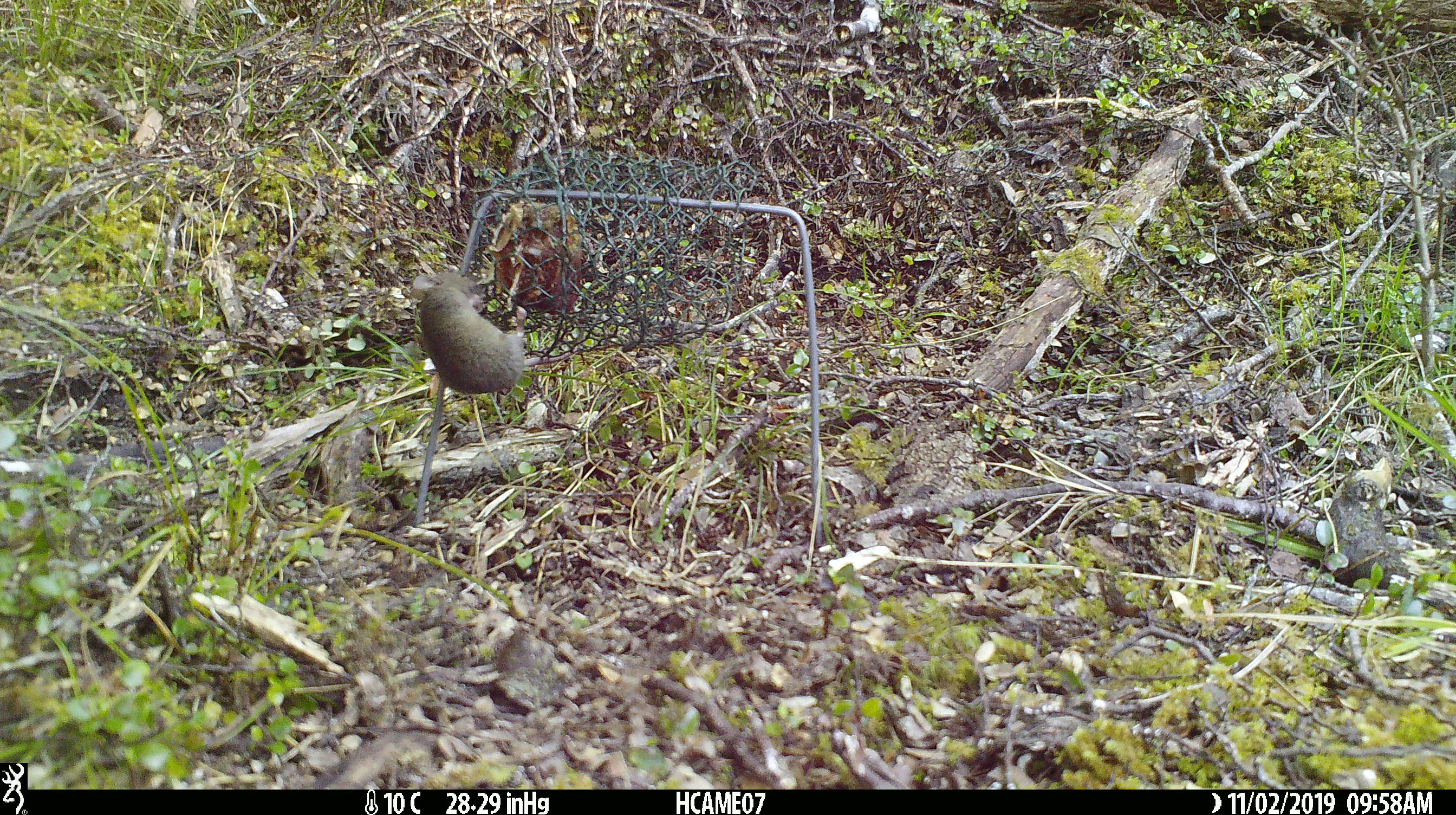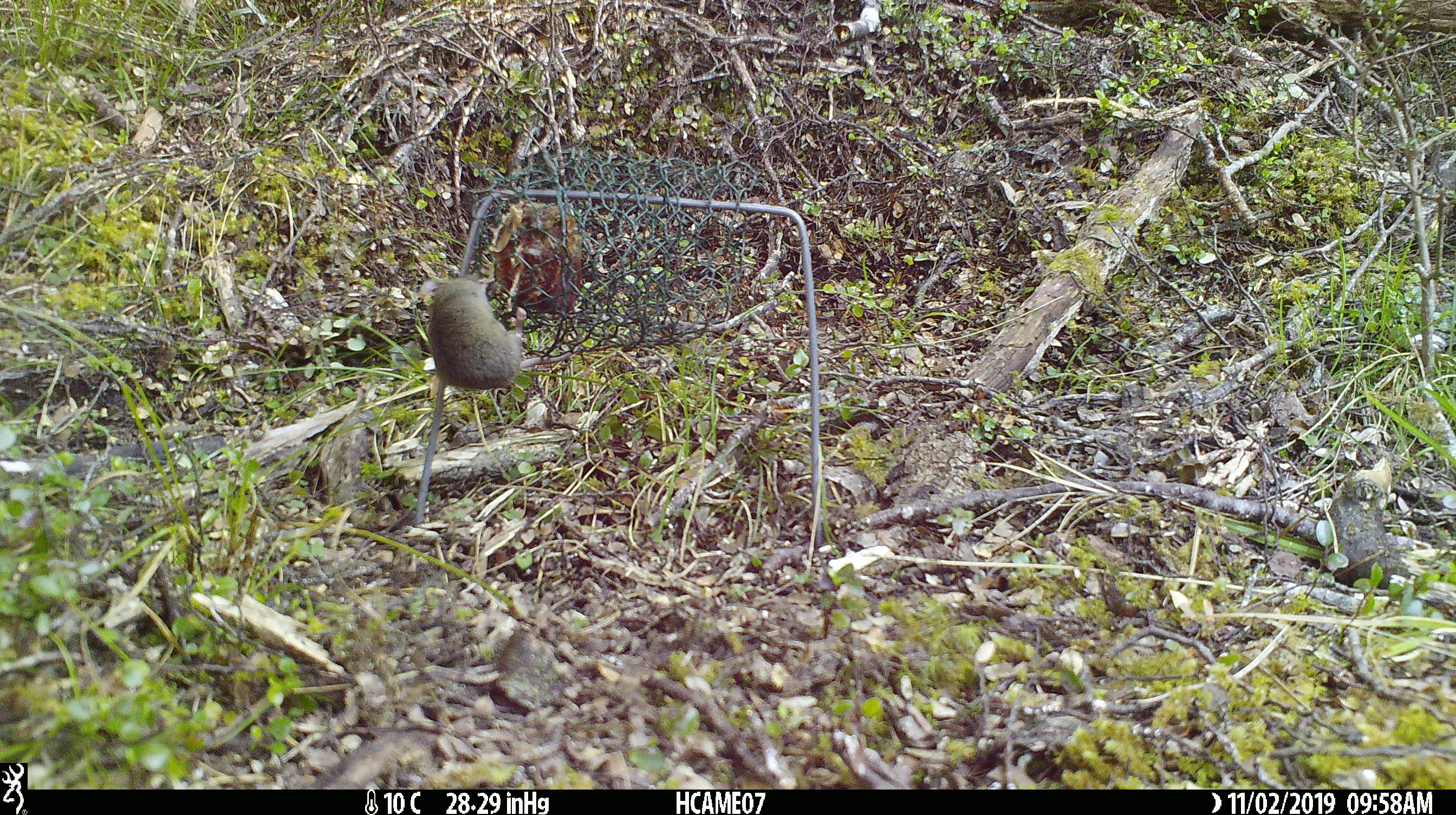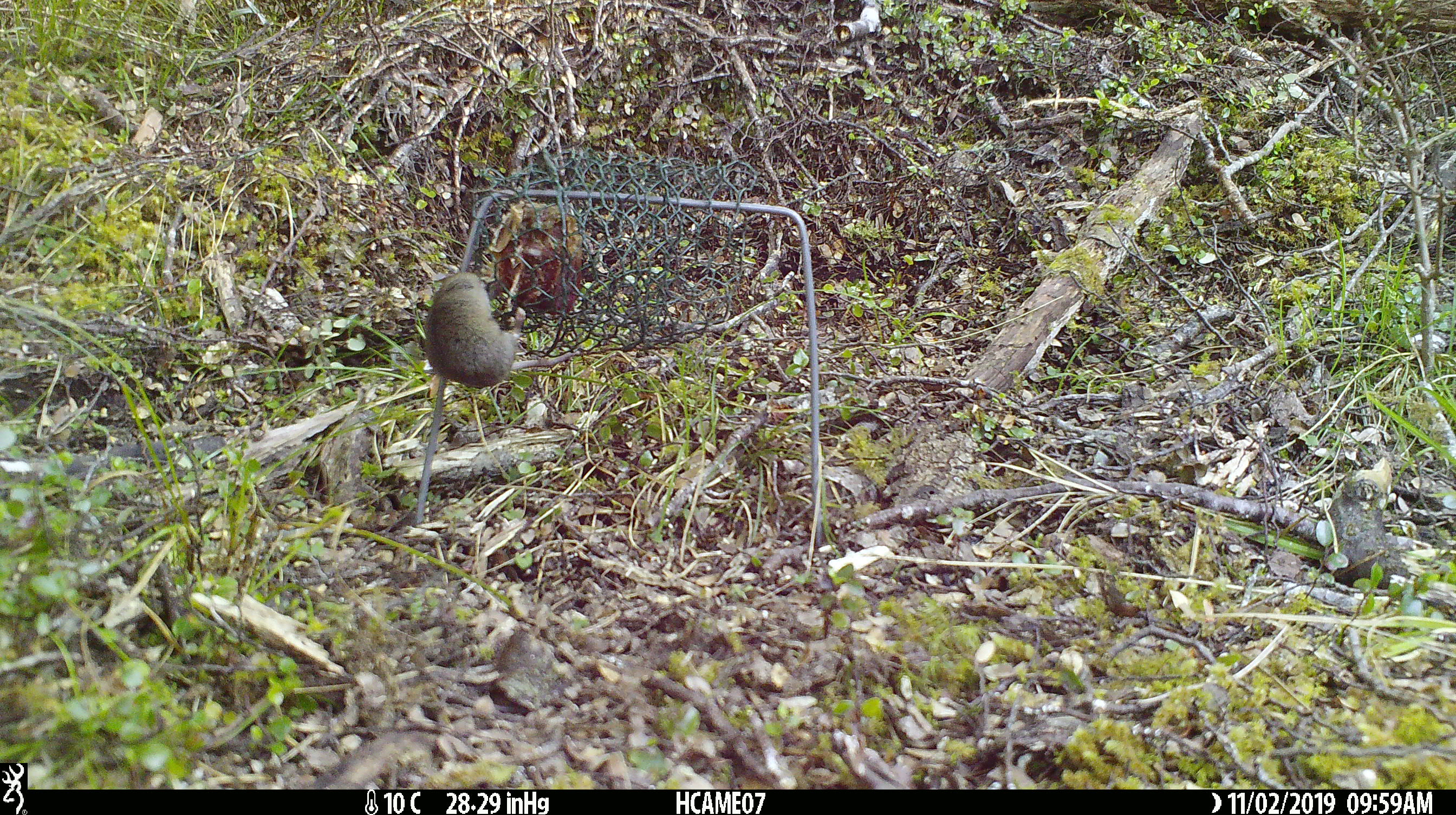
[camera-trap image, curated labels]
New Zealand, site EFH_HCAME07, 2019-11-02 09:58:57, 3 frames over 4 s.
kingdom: Animalia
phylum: Chordata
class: Mammalia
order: Rodentia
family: Muridae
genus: Mus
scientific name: Mus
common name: mouse